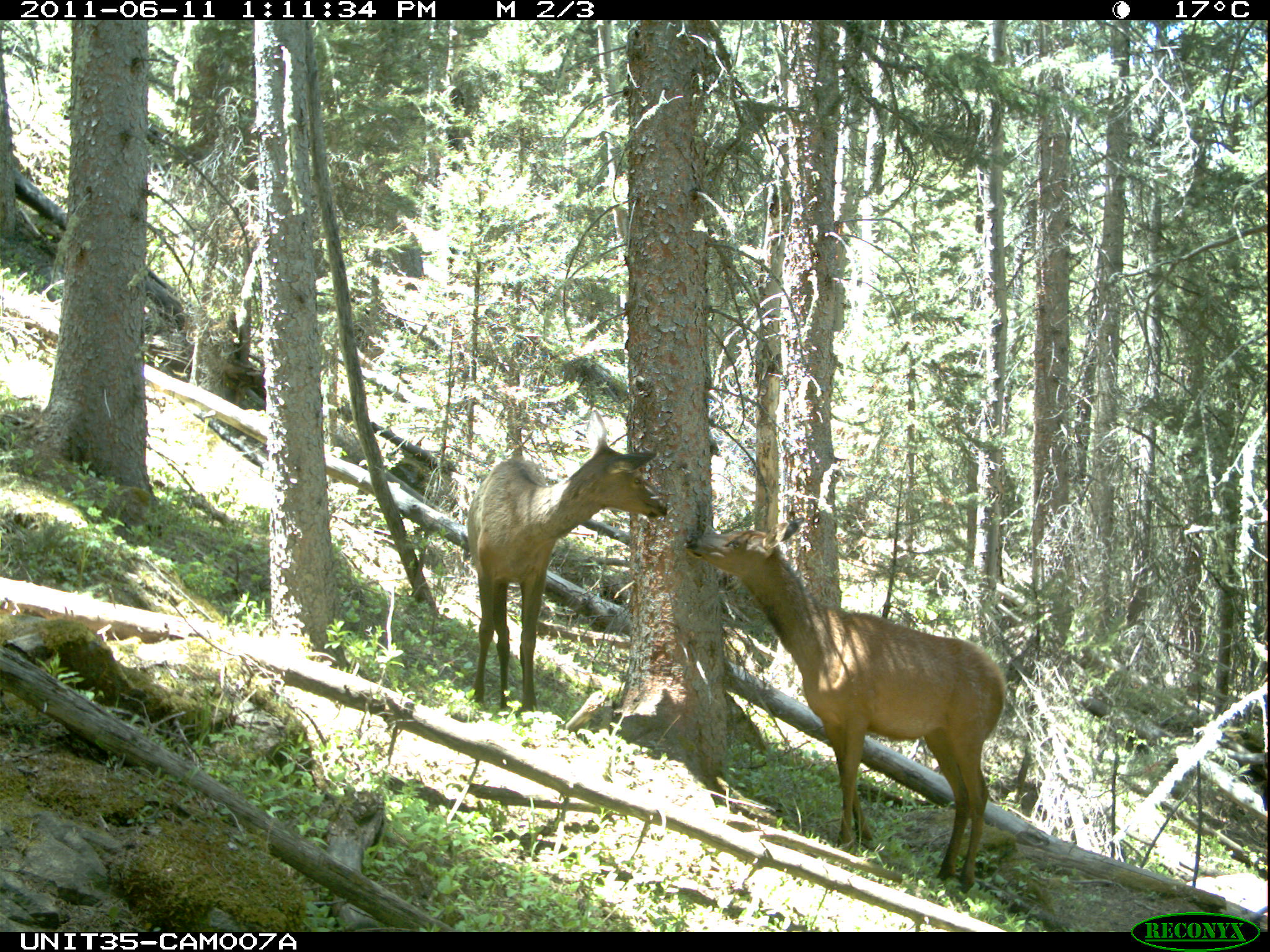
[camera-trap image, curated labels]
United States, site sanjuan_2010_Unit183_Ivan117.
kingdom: Animalia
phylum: Chordata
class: Mammalia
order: Artiodactyla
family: Cervidae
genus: Cervus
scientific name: Cervus elaphus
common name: red deer